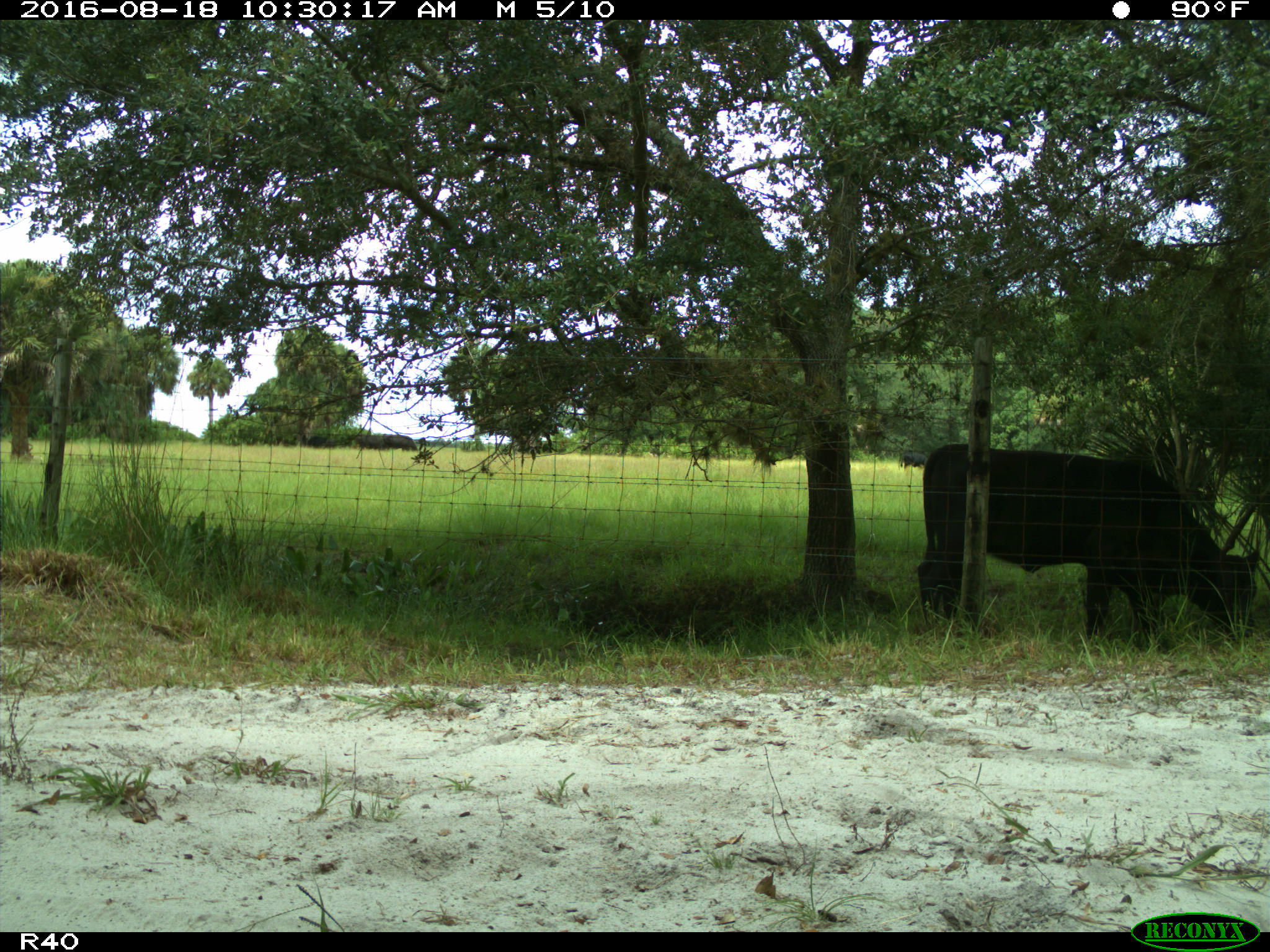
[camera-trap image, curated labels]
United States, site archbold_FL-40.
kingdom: Animalia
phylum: Chordata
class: Mammalia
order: Artiodactyla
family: Bovidae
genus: Bos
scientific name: Bos taurus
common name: domestic cow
Bos taurus (domestic cow).